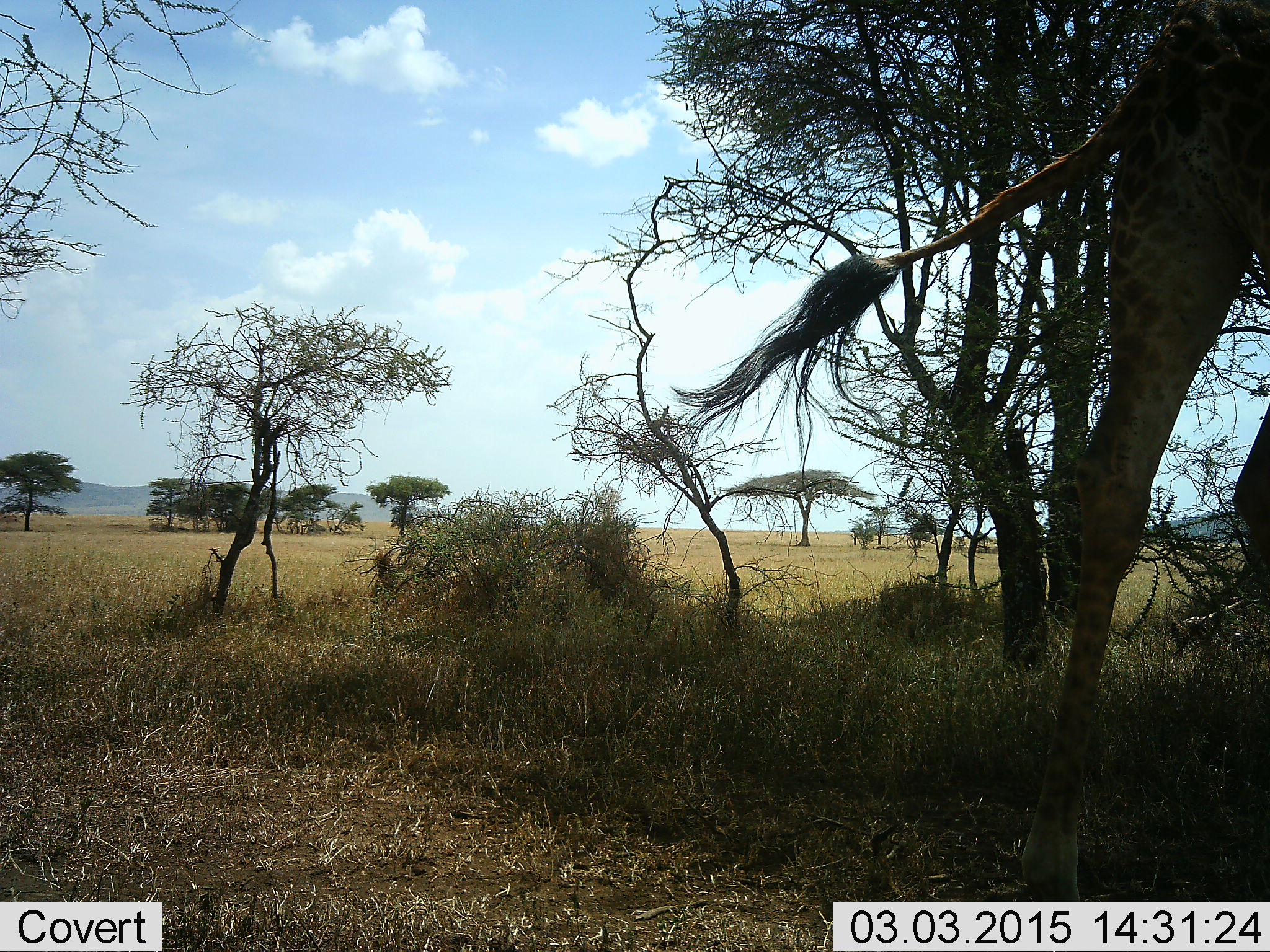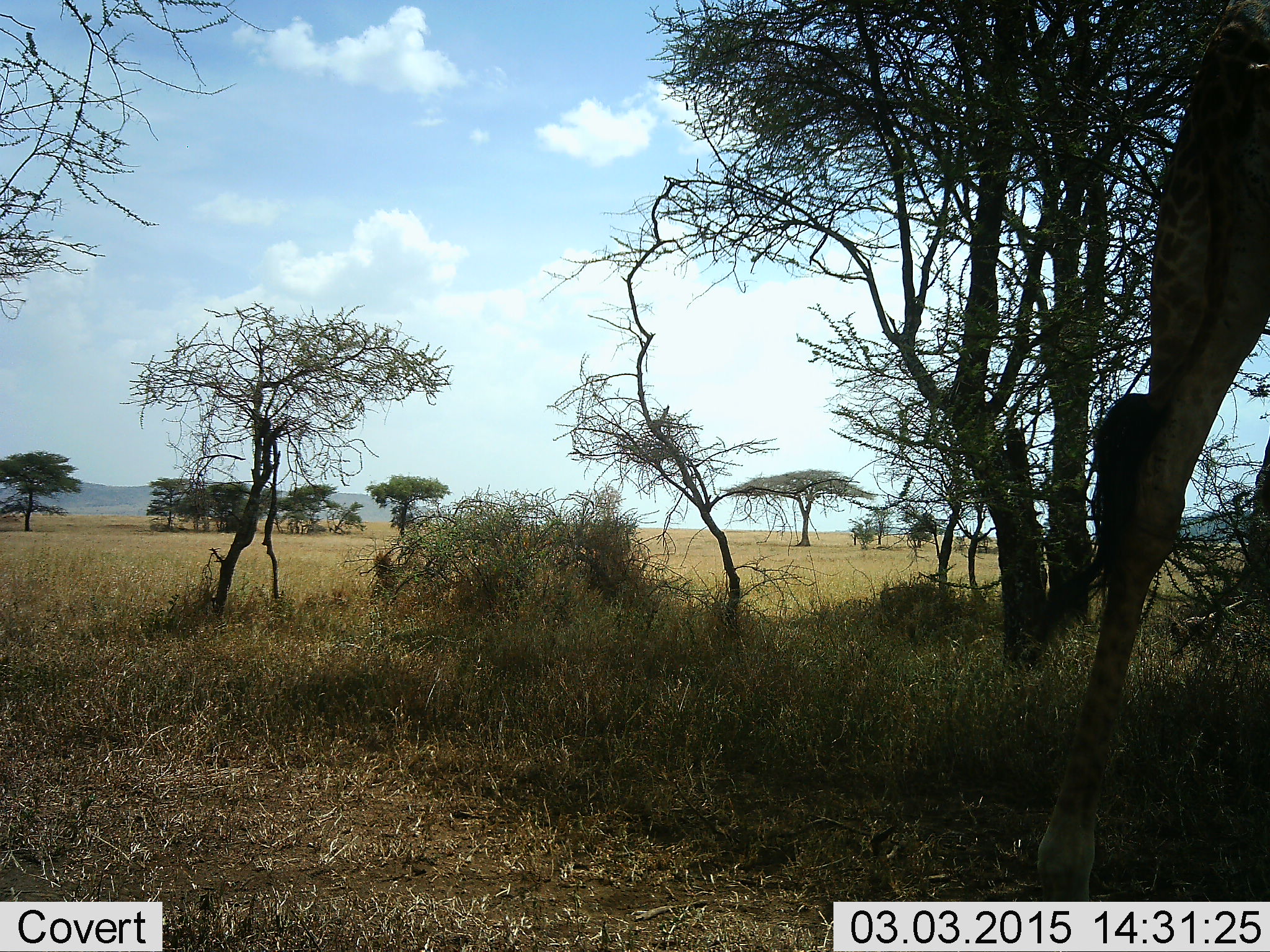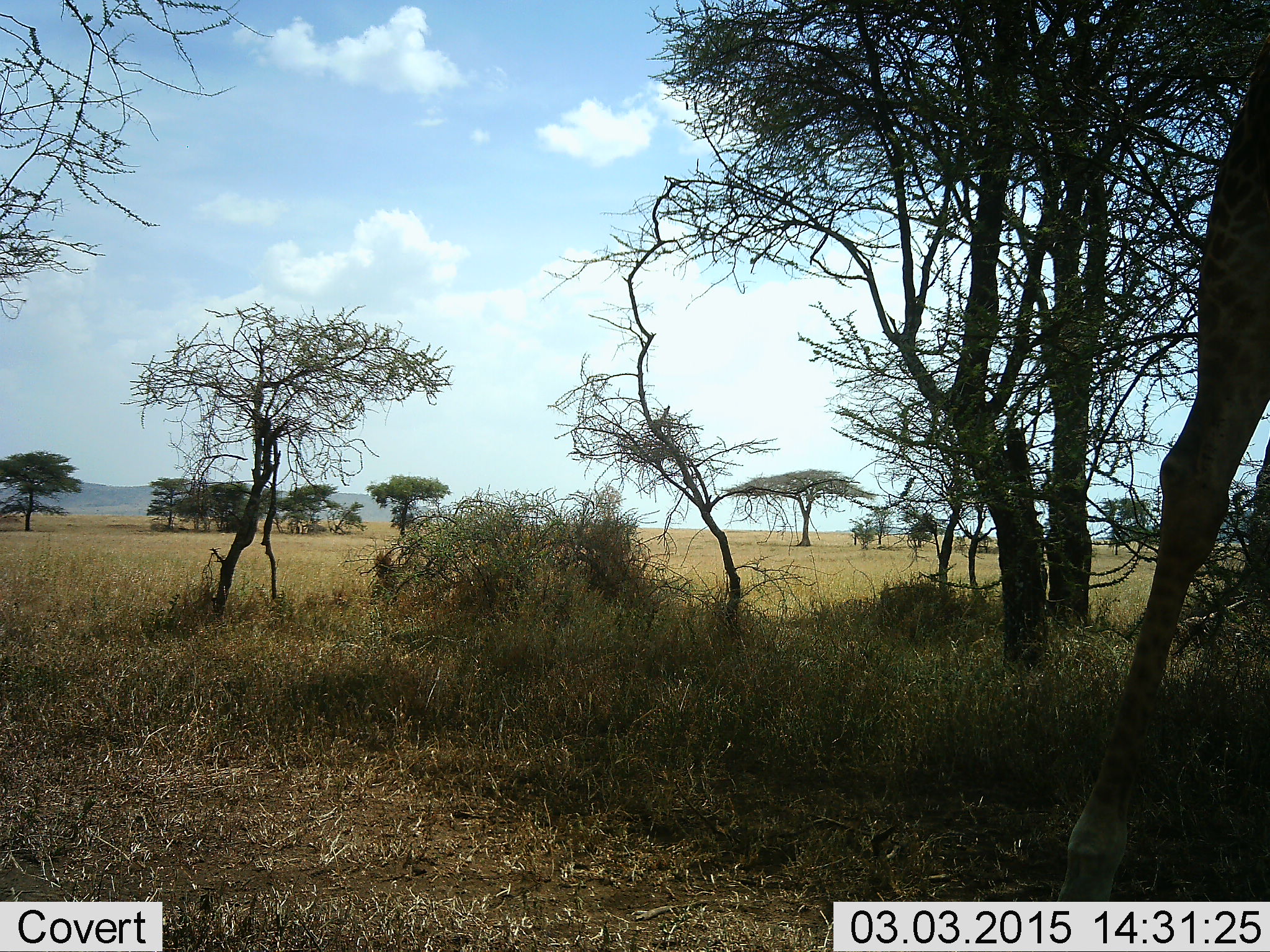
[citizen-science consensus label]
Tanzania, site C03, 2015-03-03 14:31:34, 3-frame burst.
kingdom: Animalia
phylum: Chordata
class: Mammalia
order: Artiodactyla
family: Giraffidae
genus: Giraffa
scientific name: Giraffa camelopardalis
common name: giraffe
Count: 1.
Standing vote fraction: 20%.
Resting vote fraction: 0%.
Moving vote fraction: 70%.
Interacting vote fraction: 0%.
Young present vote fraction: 0%.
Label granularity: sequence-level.